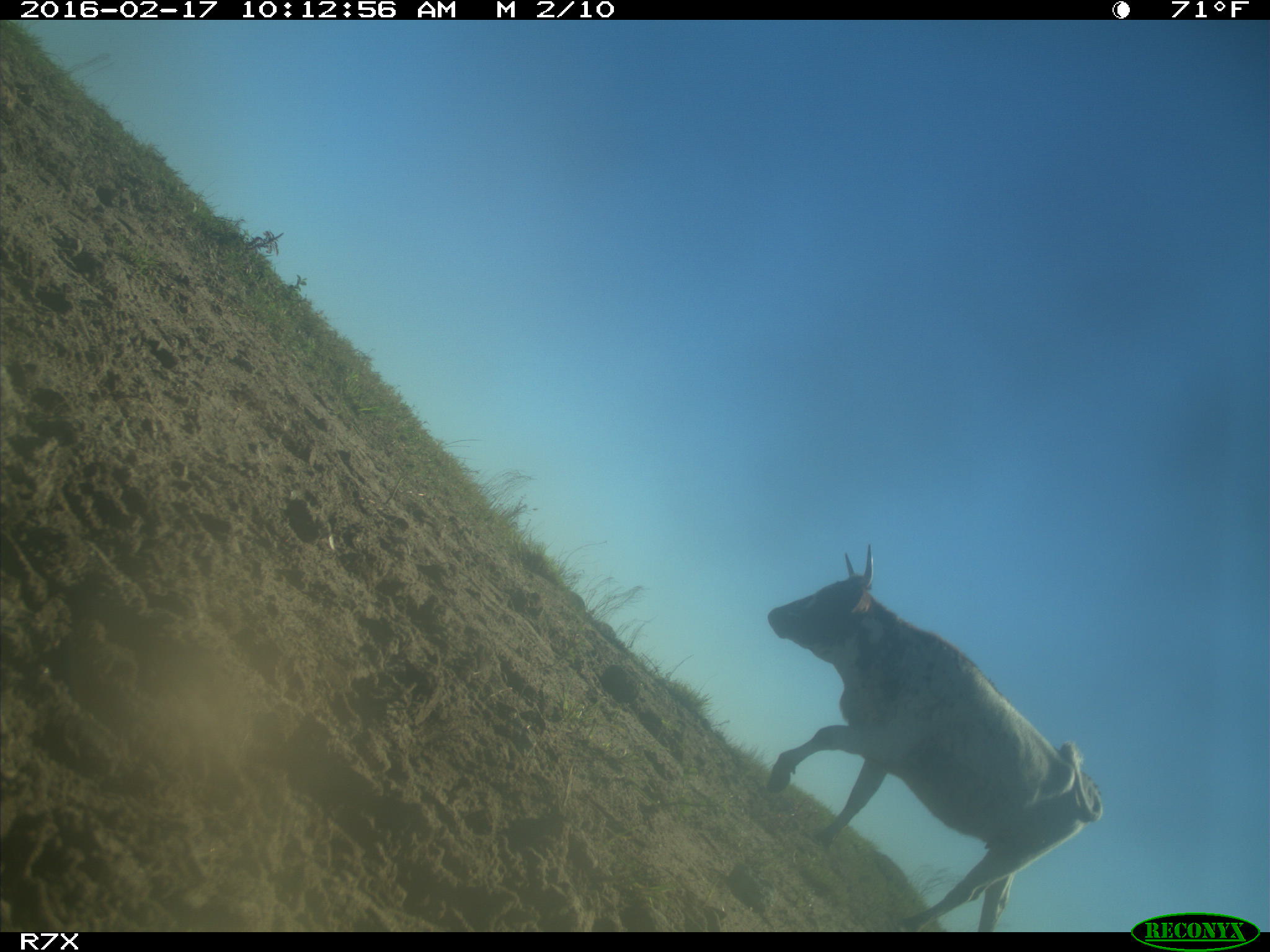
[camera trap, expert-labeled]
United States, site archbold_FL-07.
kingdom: Animalia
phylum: Chordata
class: Mammalia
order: Artiodactyla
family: Bovidae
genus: Bos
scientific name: Bos taurus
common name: domestic cow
Bos taurus (domestic cow).